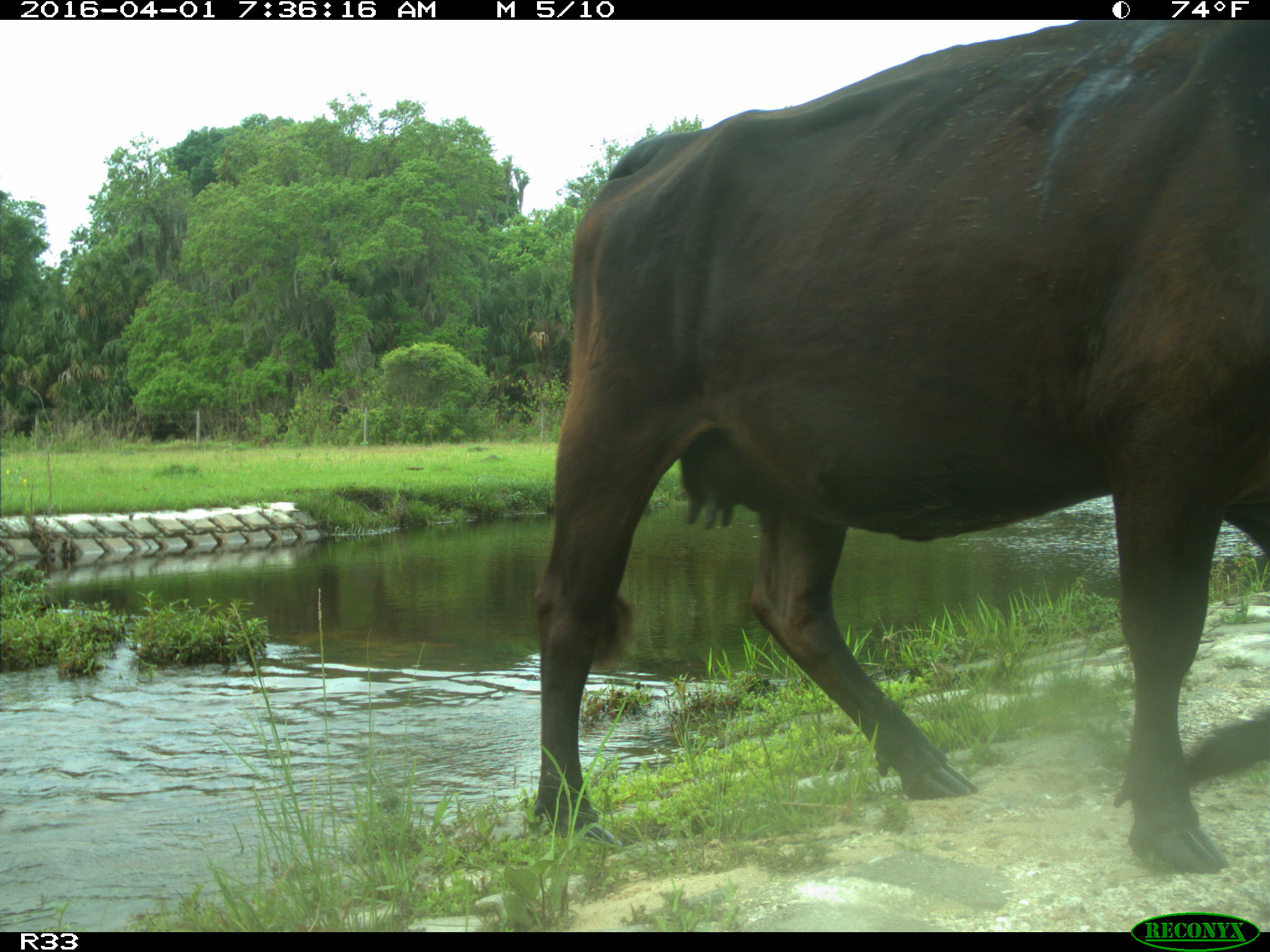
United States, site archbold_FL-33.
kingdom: Animalia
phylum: Chordata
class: Mammalia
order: Artiodactyla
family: Bovidae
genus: Bos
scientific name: Bos taurus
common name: domestic cow